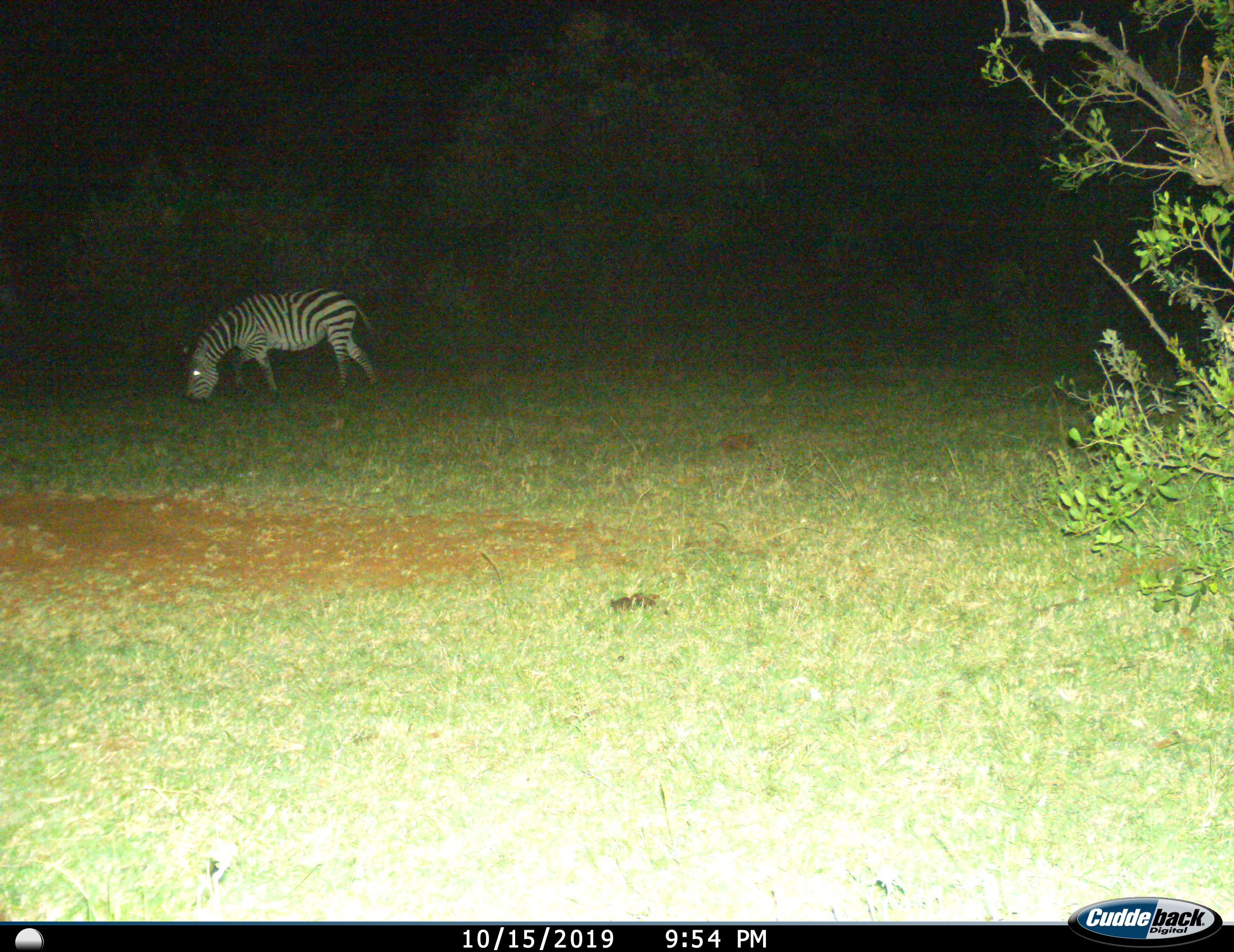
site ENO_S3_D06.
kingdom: Animalia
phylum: Chordata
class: Mammalia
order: Perissodactyla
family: Equidae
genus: Equus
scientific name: Equus quagga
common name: plains zebra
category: zebraplains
Zebraplains (plains zebra) (Equus quagga), count 1. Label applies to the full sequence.